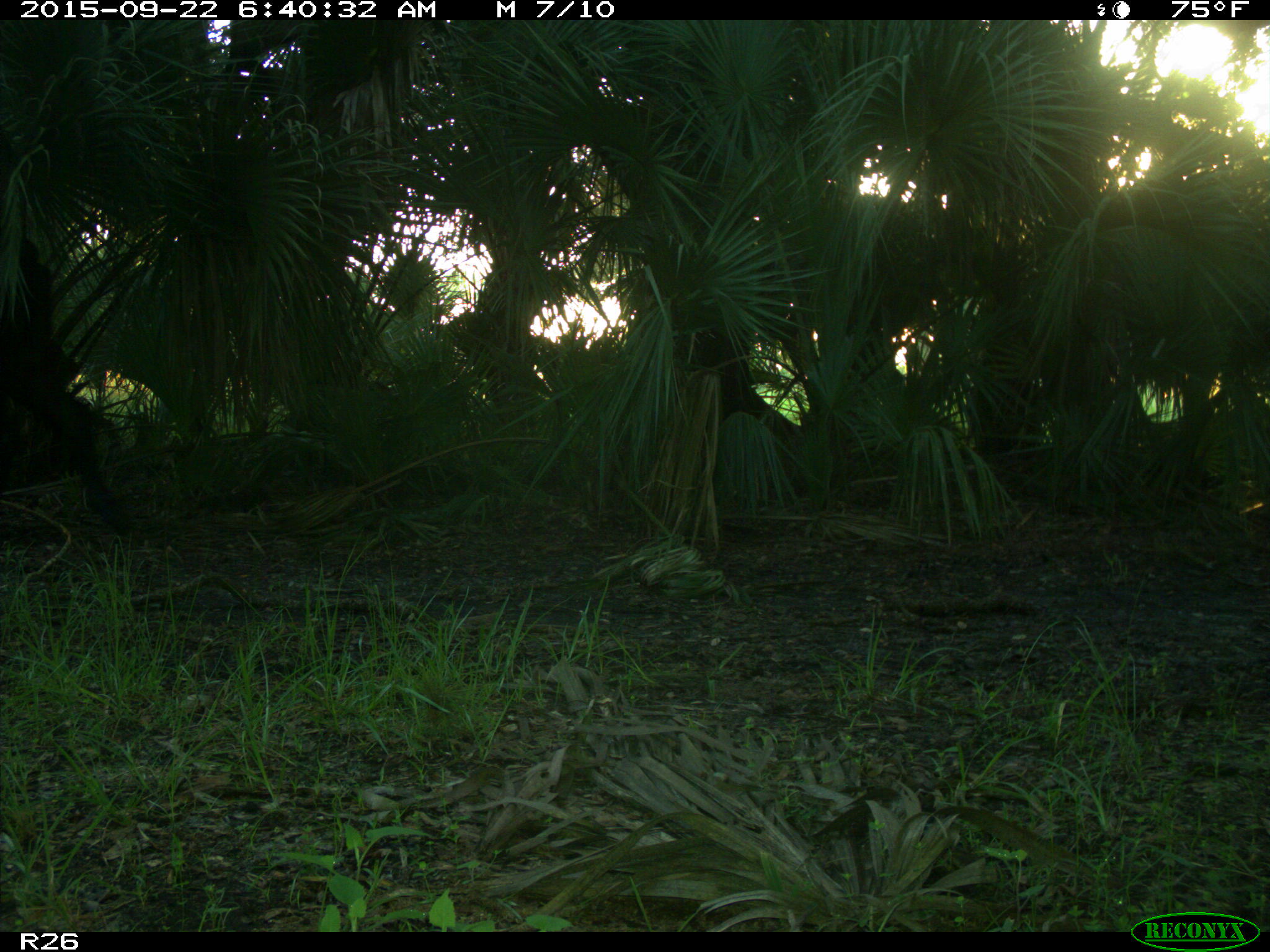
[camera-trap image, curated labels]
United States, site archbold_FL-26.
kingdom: Animalia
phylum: Chordata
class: Mammalia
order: Artiodactyla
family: Bovidae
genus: Bos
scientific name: Bos taurus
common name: domestic cow